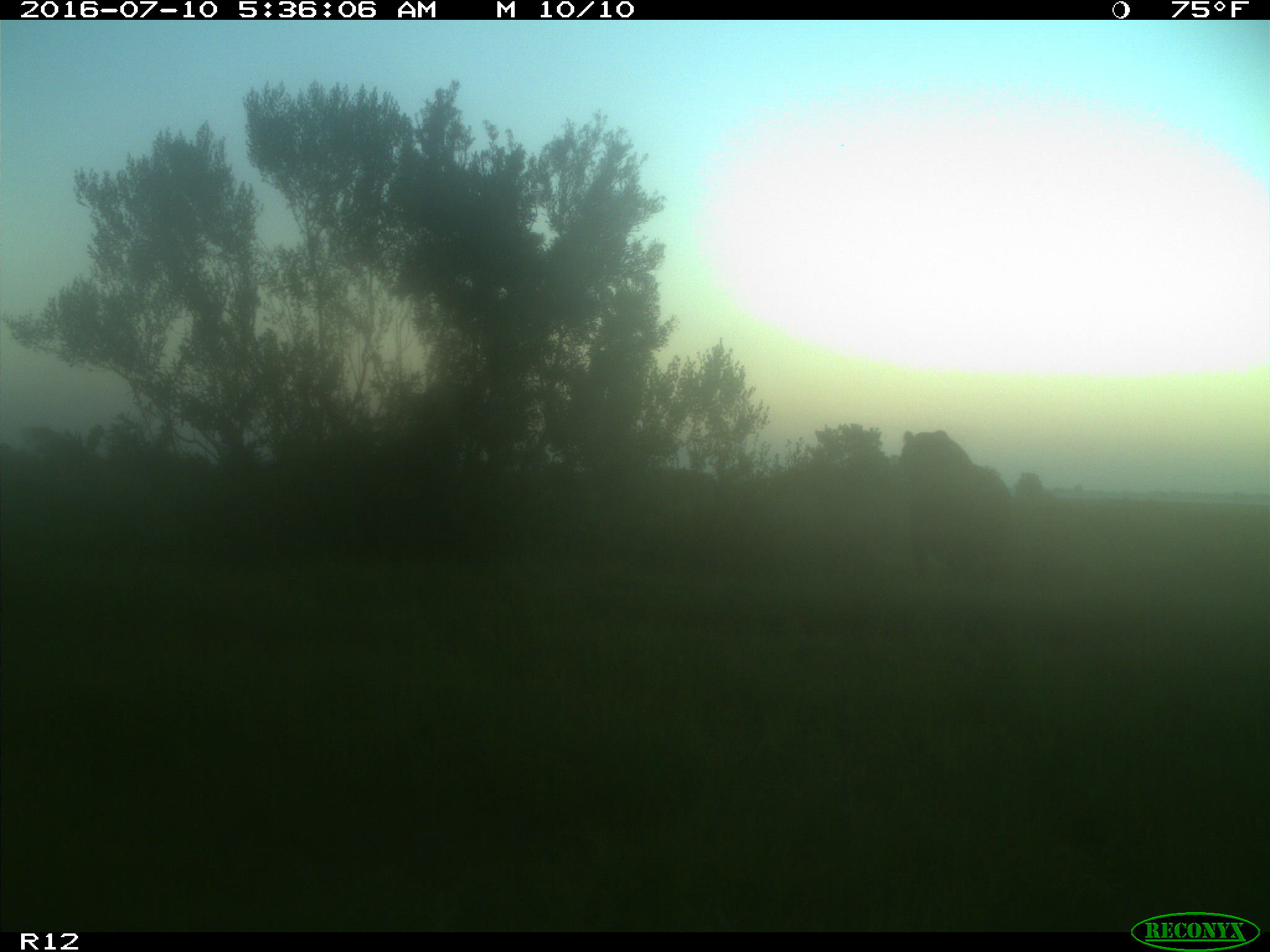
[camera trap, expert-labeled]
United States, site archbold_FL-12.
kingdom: Animalia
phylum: Chordata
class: Mammalia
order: Artiodactyla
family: Bovidae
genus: Bos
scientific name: Bos taurus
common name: domestic cow